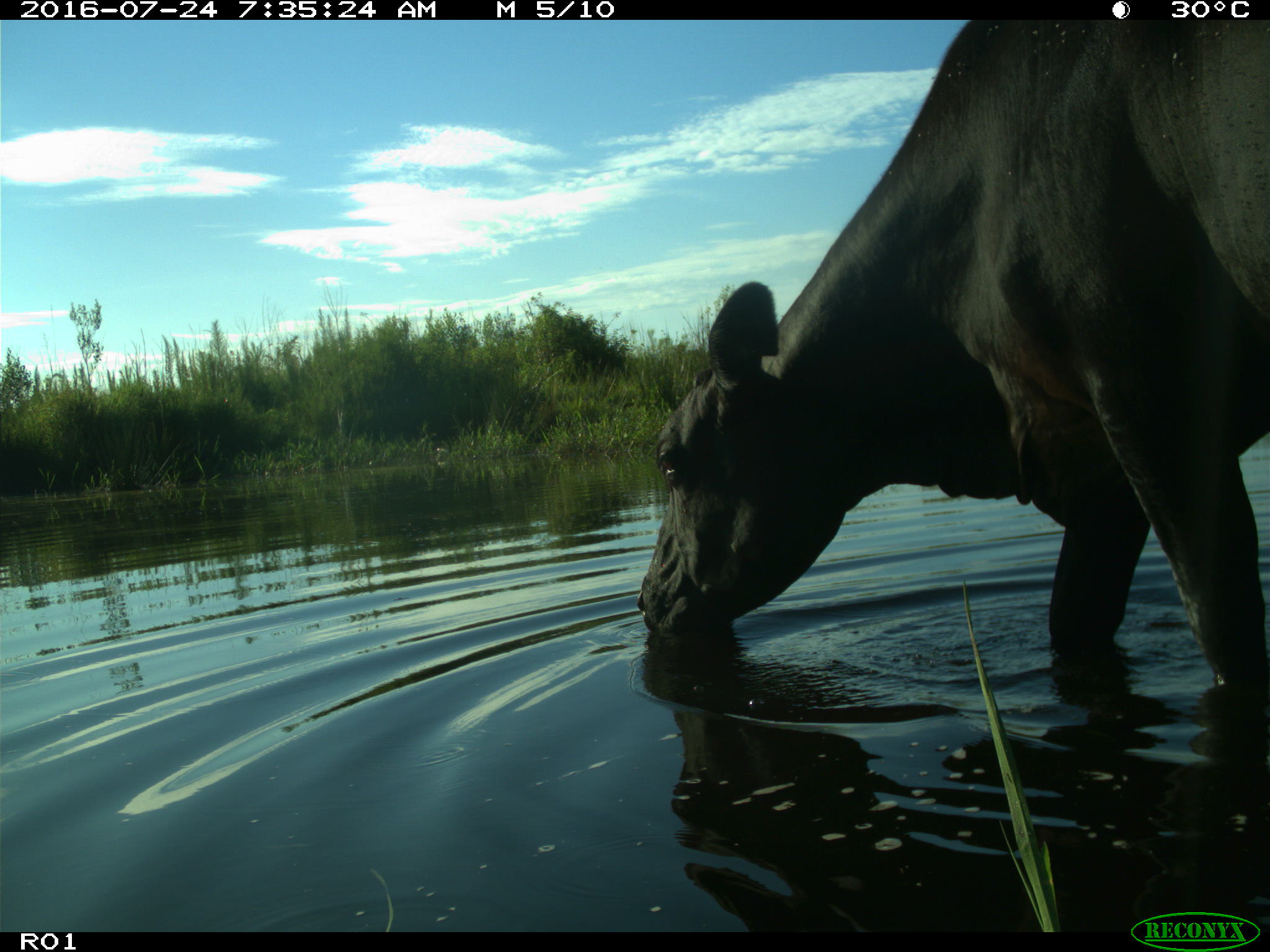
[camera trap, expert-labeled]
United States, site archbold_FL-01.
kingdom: Animalia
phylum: Chordata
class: Mammalia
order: Artiodactyla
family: Bovidae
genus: Bos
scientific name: Bos taurus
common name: domestic cow